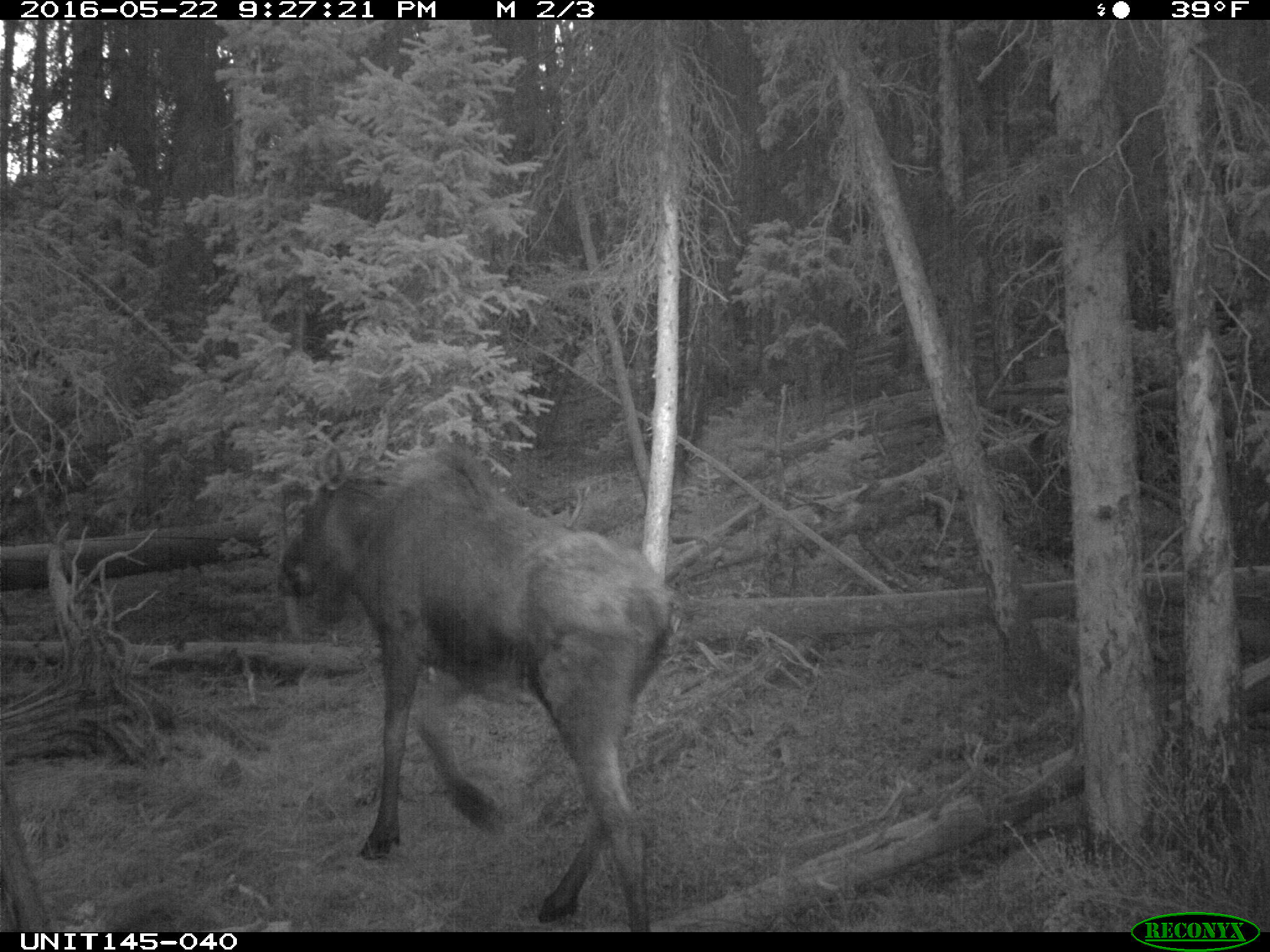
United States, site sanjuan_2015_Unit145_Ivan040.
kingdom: Animalia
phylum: Chordata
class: Mammalia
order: Artiodactyla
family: Cervidae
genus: Alces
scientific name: Alces alces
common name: moose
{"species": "Alces alces (moose)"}